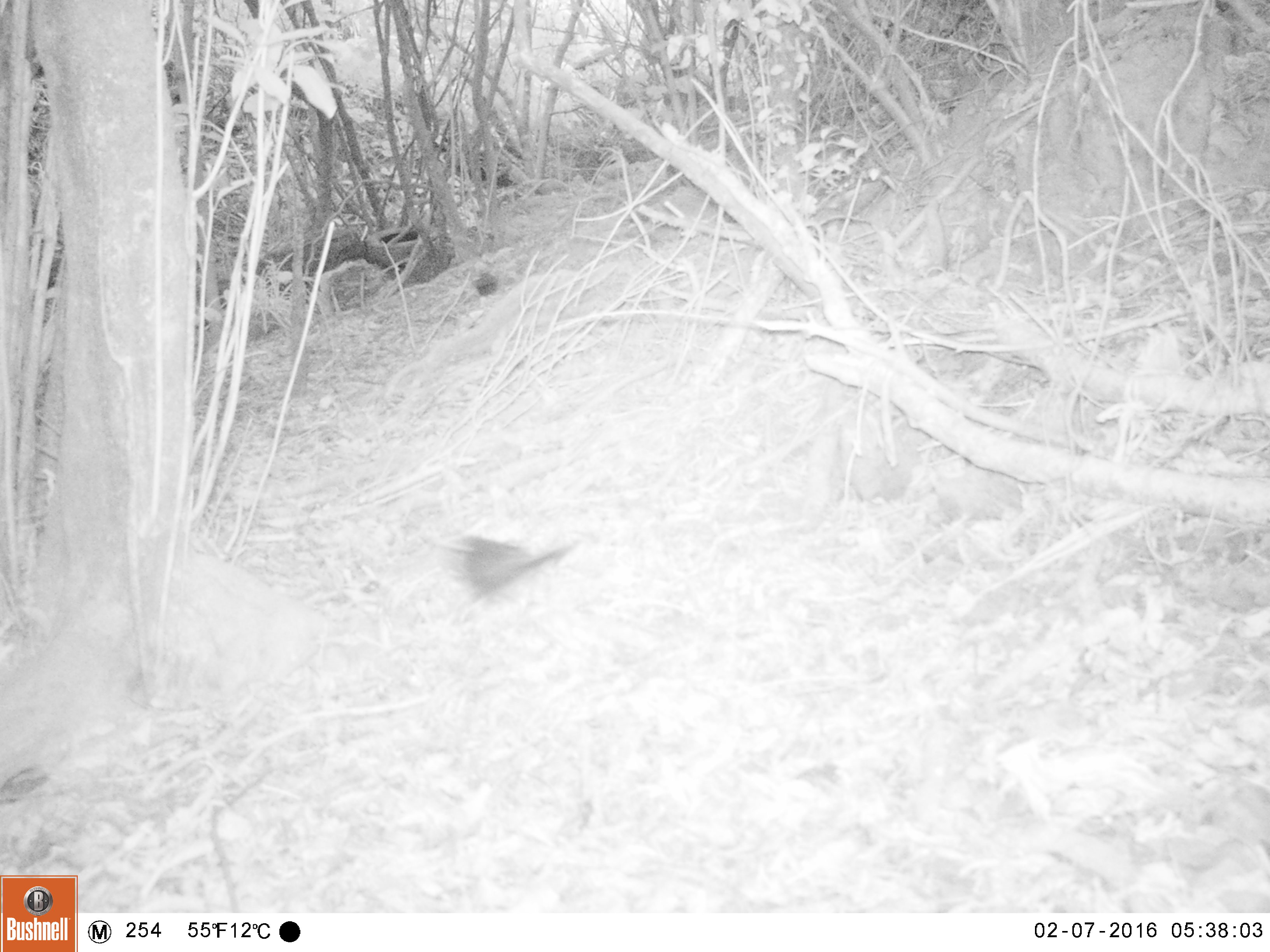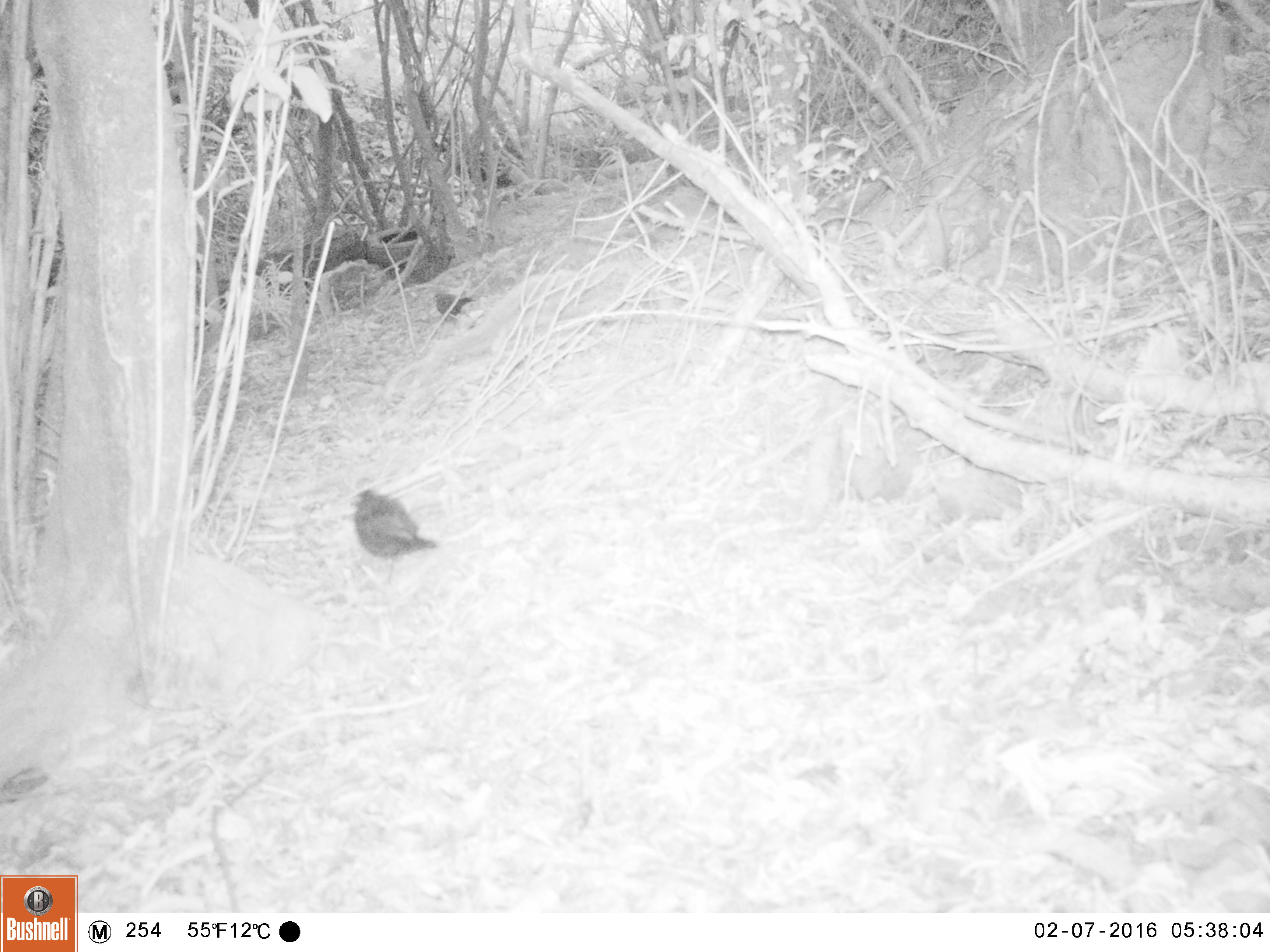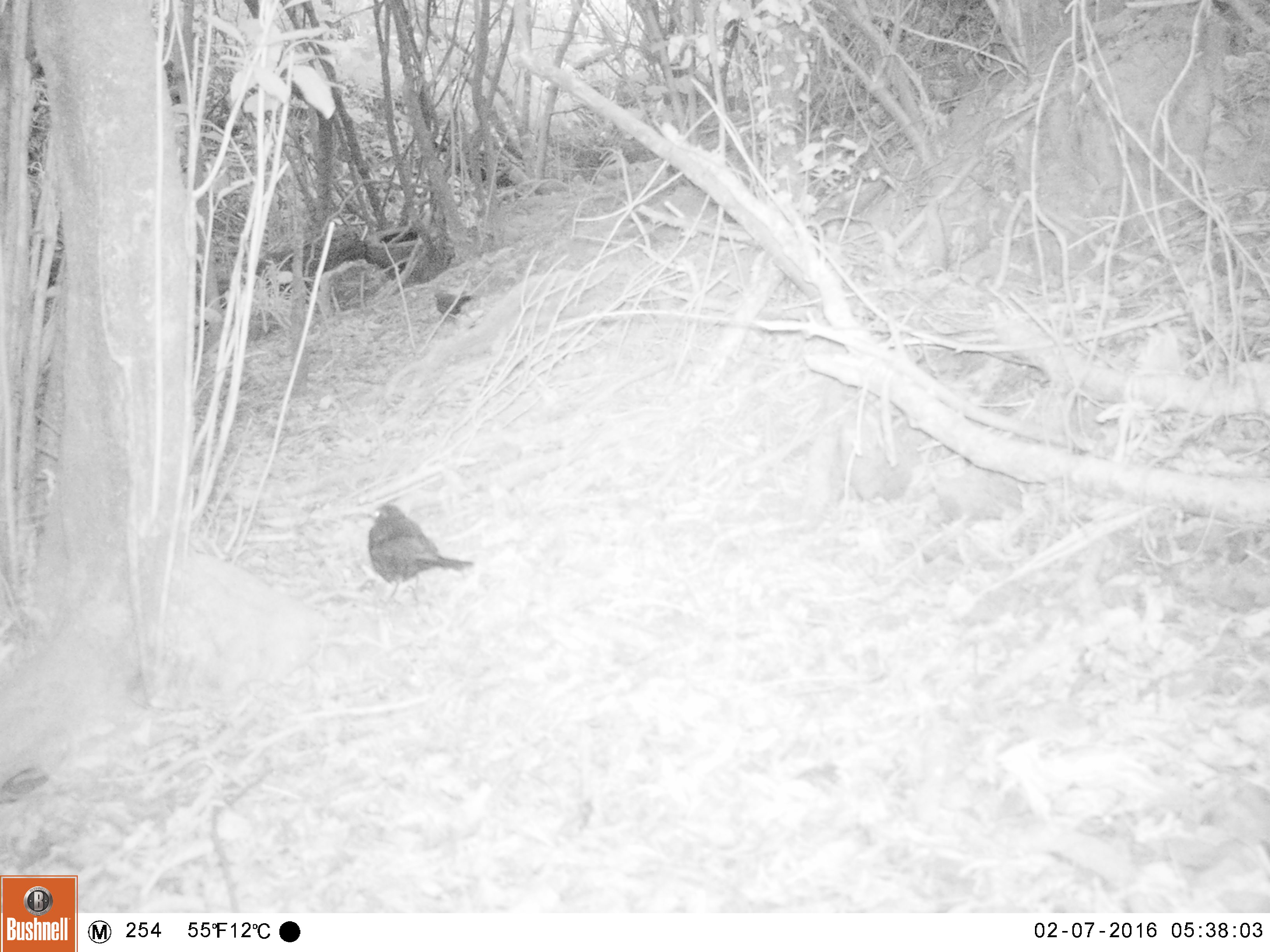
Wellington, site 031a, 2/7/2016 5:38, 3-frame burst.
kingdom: Animalia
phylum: Chordata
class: Aves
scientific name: Aves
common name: bird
Bird (Aves).